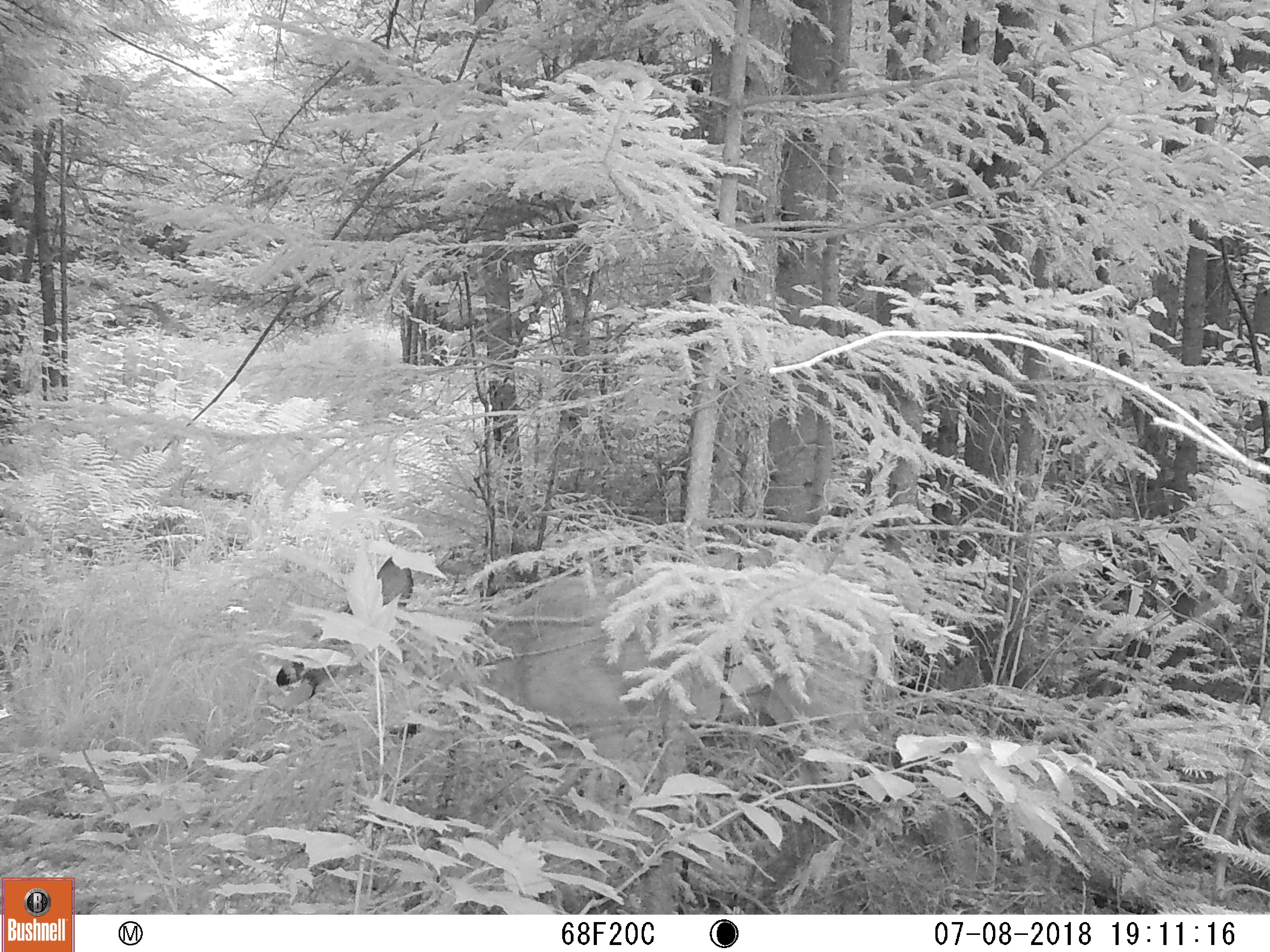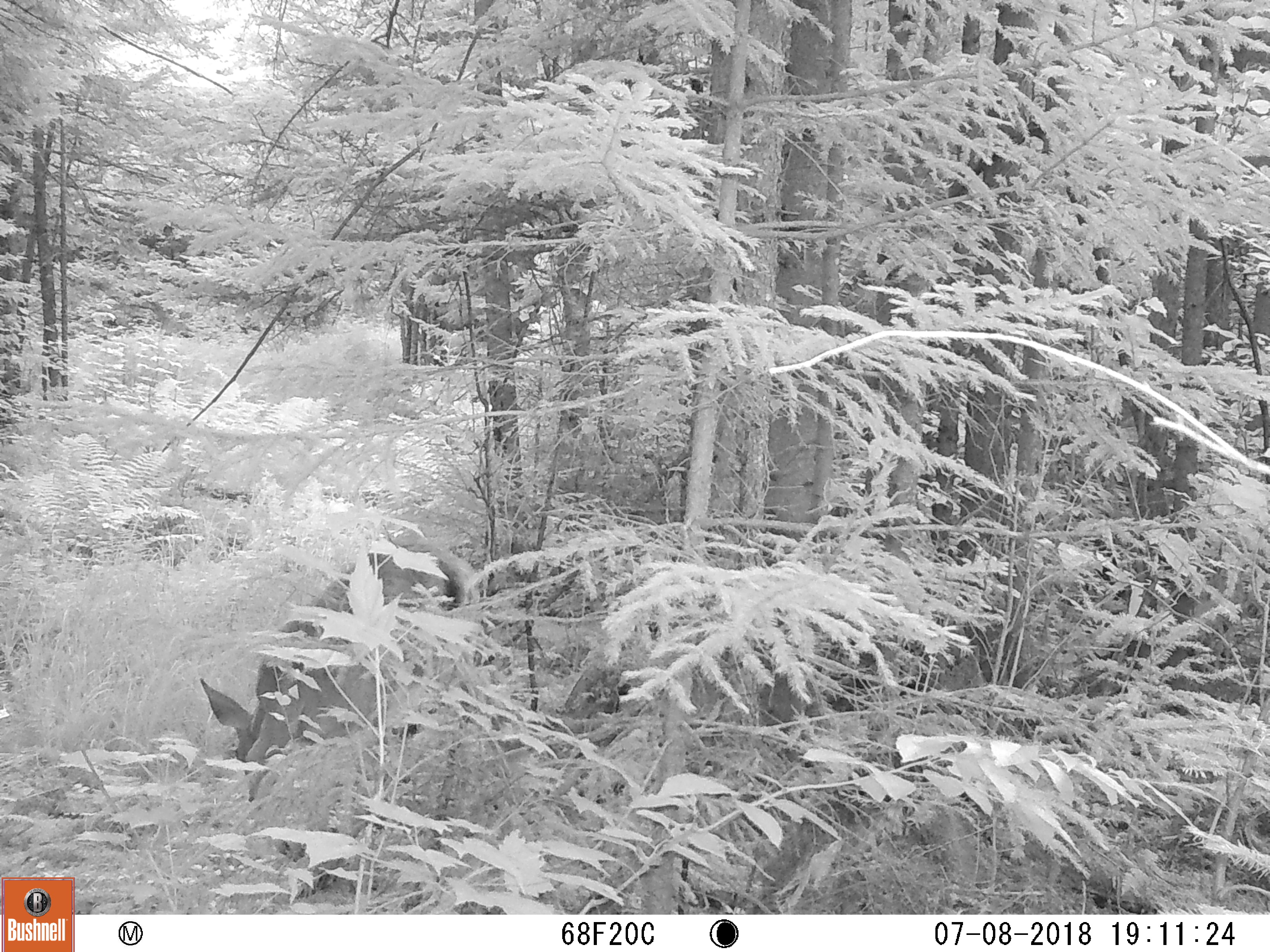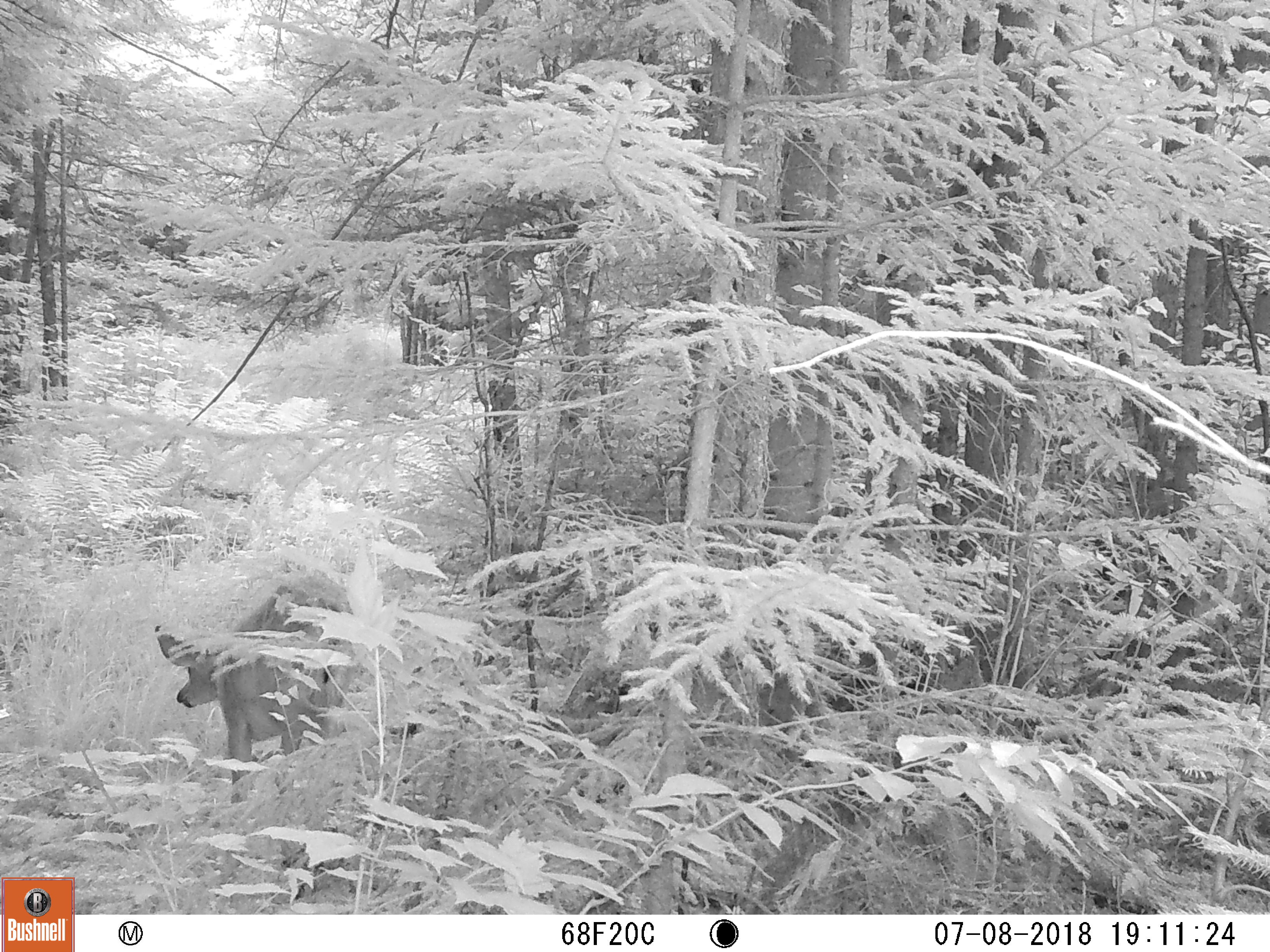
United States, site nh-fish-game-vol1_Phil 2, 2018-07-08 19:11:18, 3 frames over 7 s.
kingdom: Animalia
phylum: Chordata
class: Mammalia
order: Artiodactyla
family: Cervidae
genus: Odocoileus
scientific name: Odocoileus virginianus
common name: white-tailed deer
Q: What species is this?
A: White-tailed deer (Odocoileus virginianus).